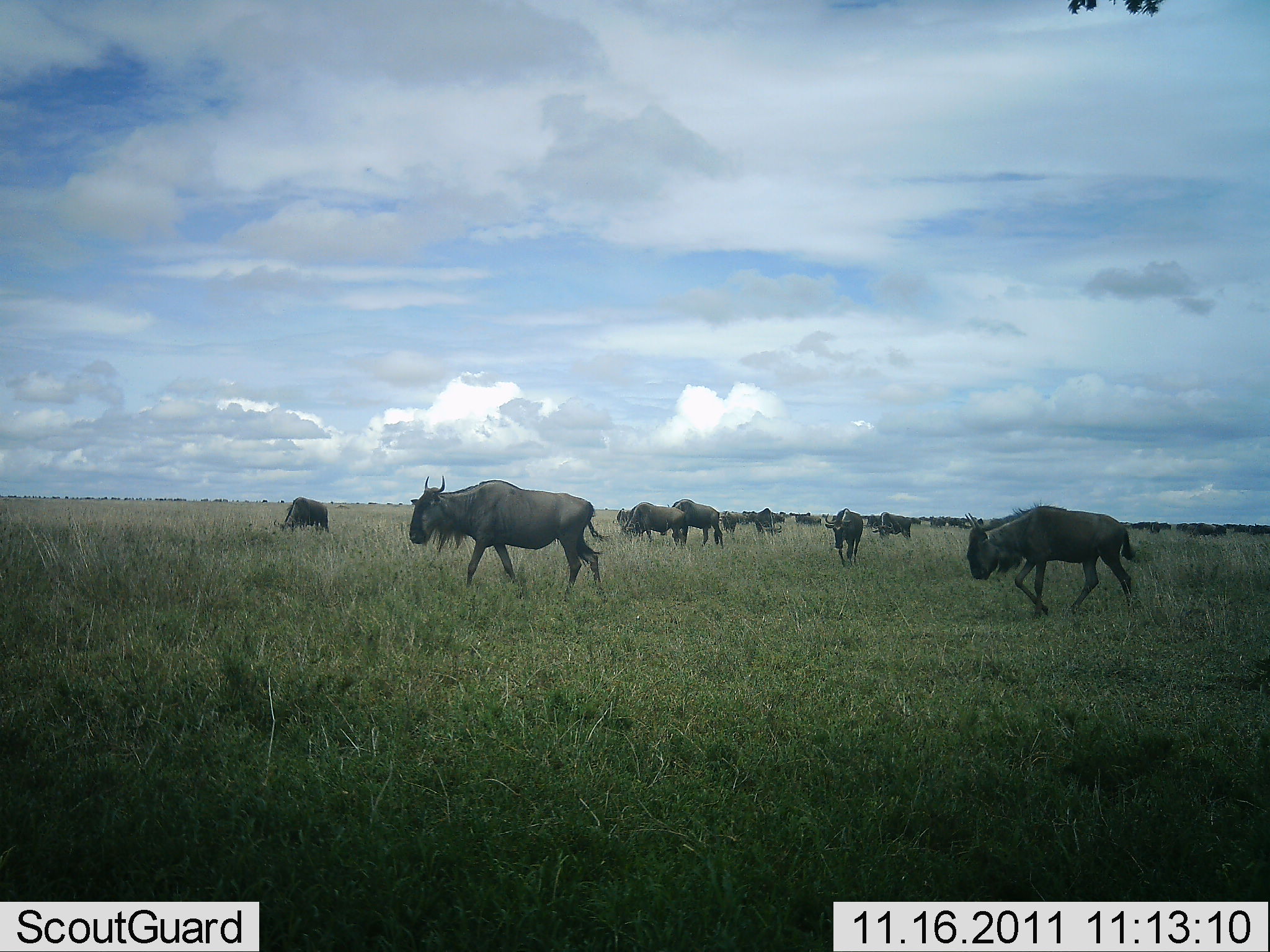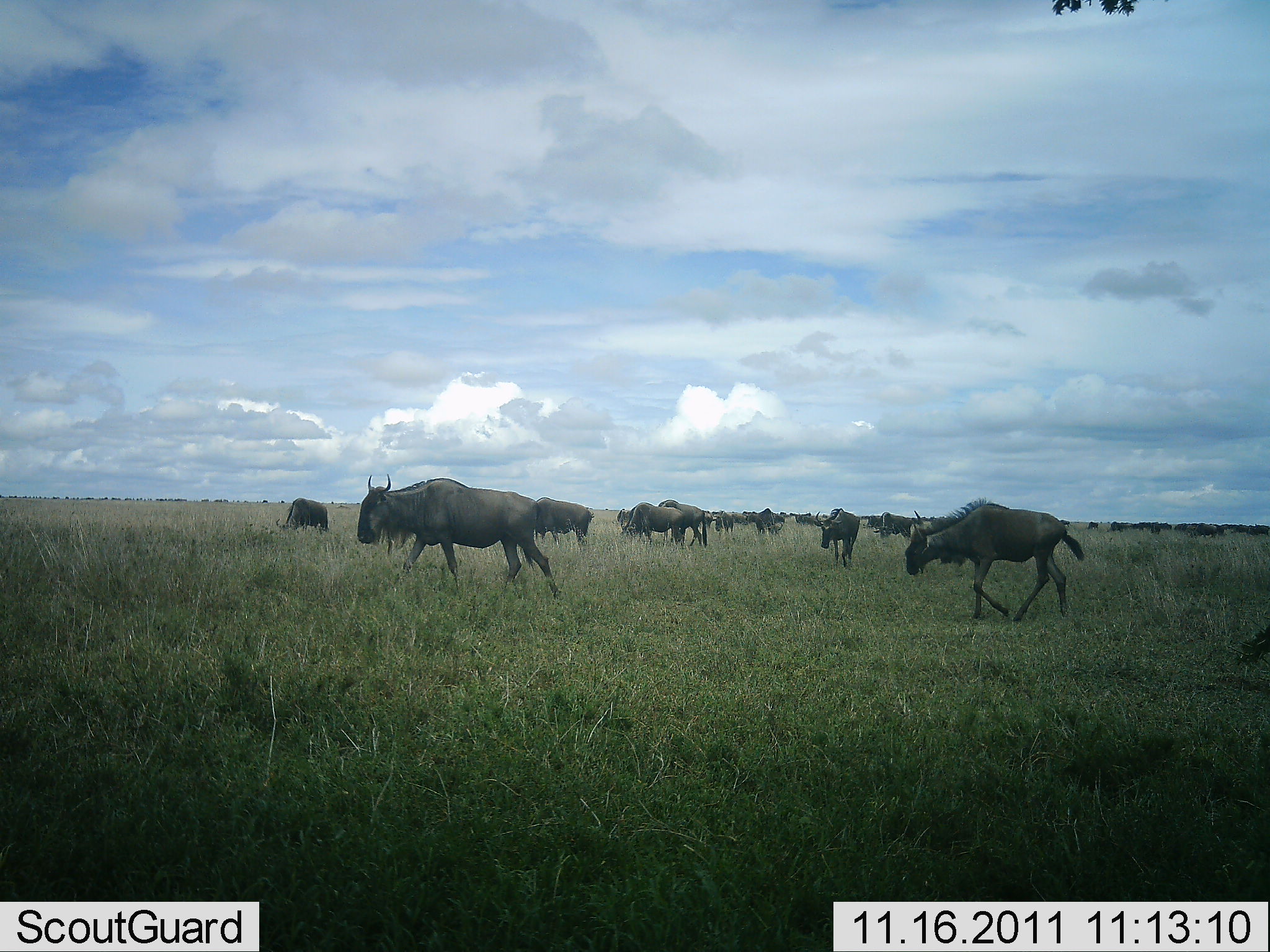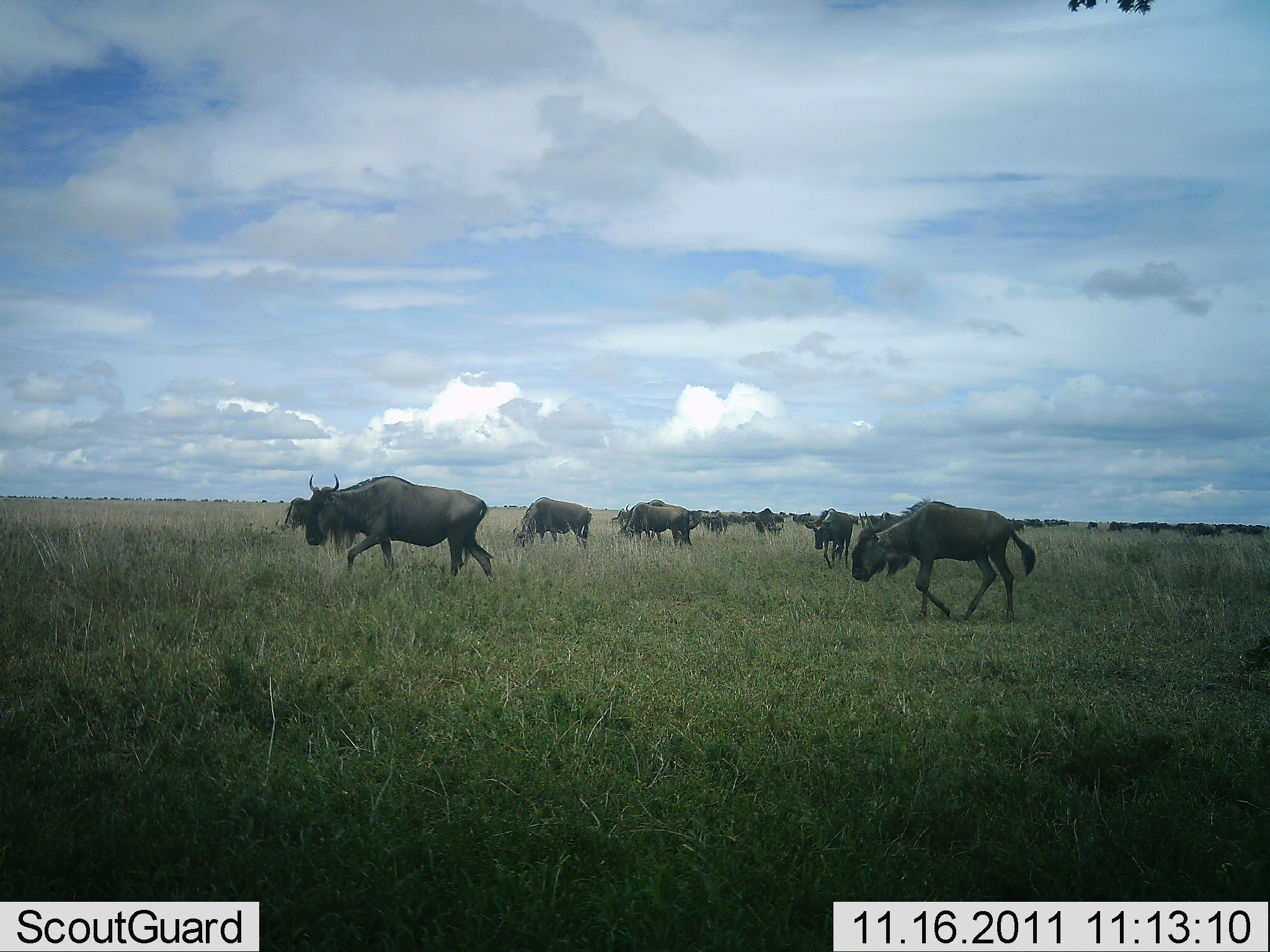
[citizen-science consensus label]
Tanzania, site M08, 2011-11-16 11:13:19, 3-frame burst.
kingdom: Animalia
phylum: Chordata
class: Mammalia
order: Artiodactyla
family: Bovidae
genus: Connochaetes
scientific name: Connochaetes taurinus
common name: blue wildebeest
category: wildebeest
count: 11-50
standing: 21%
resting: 7%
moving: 100%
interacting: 7%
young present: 0%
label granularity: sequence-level